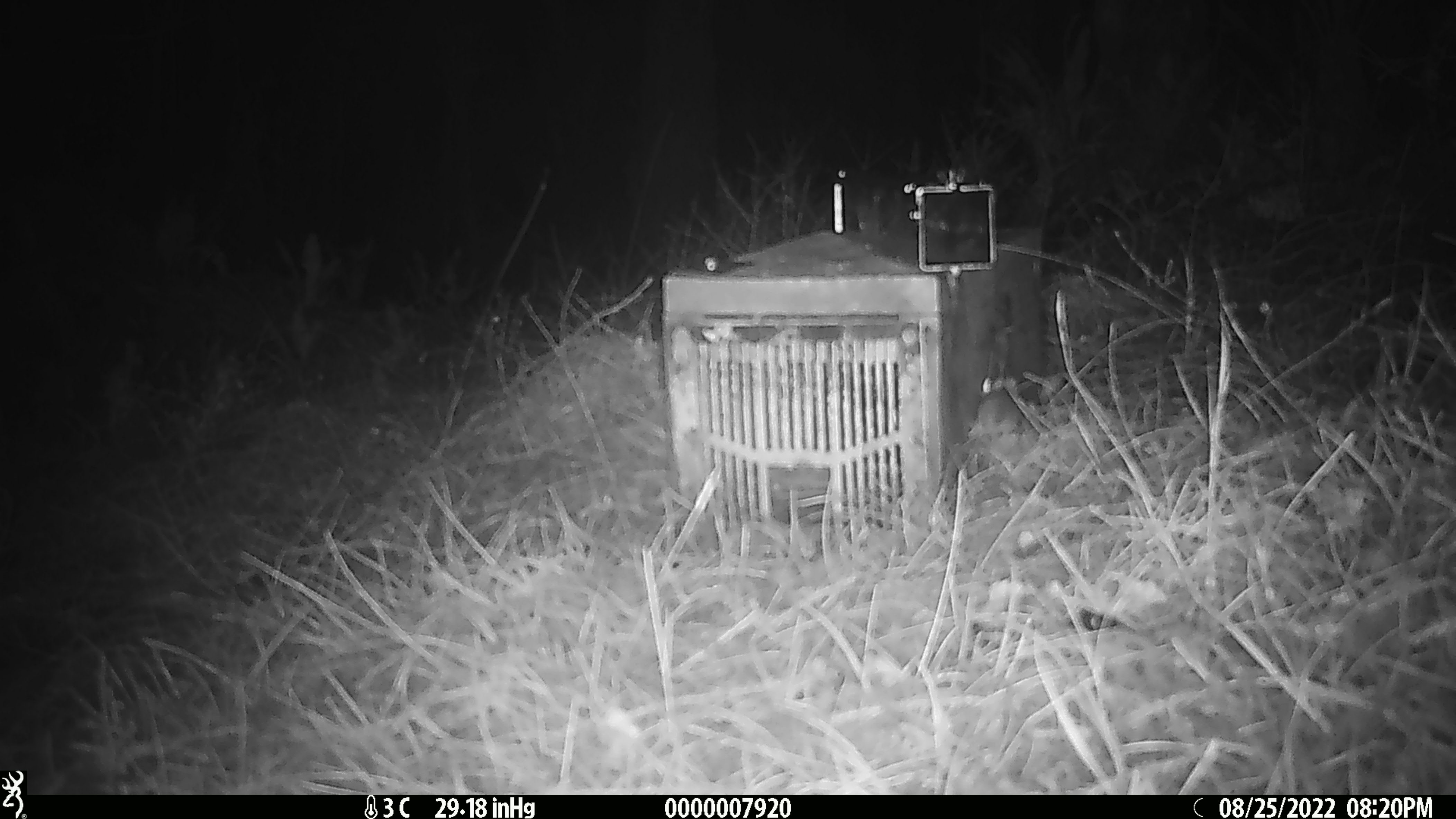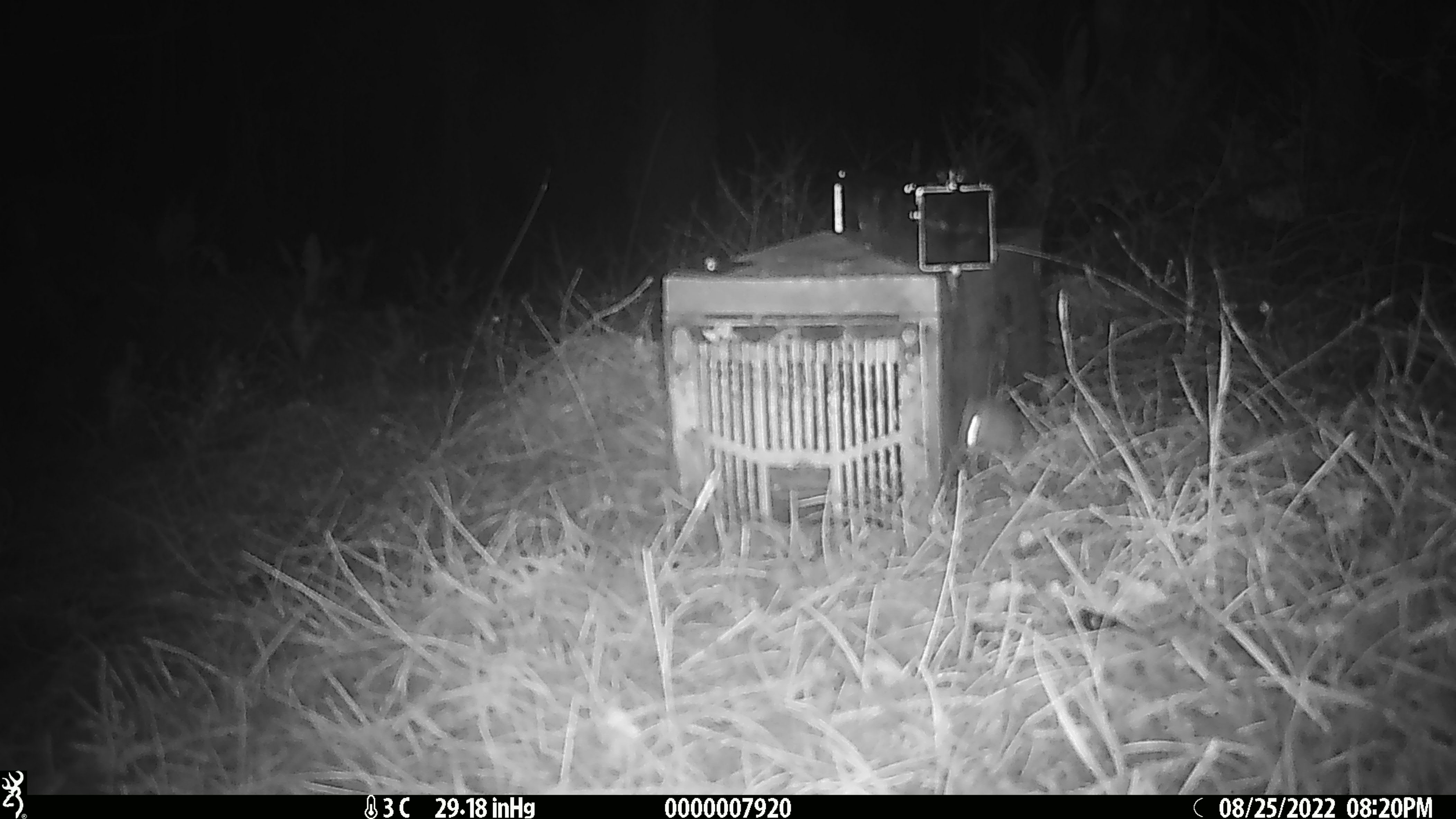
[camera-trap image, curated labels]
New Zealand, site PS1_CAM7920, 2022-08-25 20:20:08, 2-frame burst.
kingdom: Animalia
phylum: Chordata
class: Mammalia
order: Rodentia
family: Muridae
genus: Mus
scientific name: Mus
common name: mouse